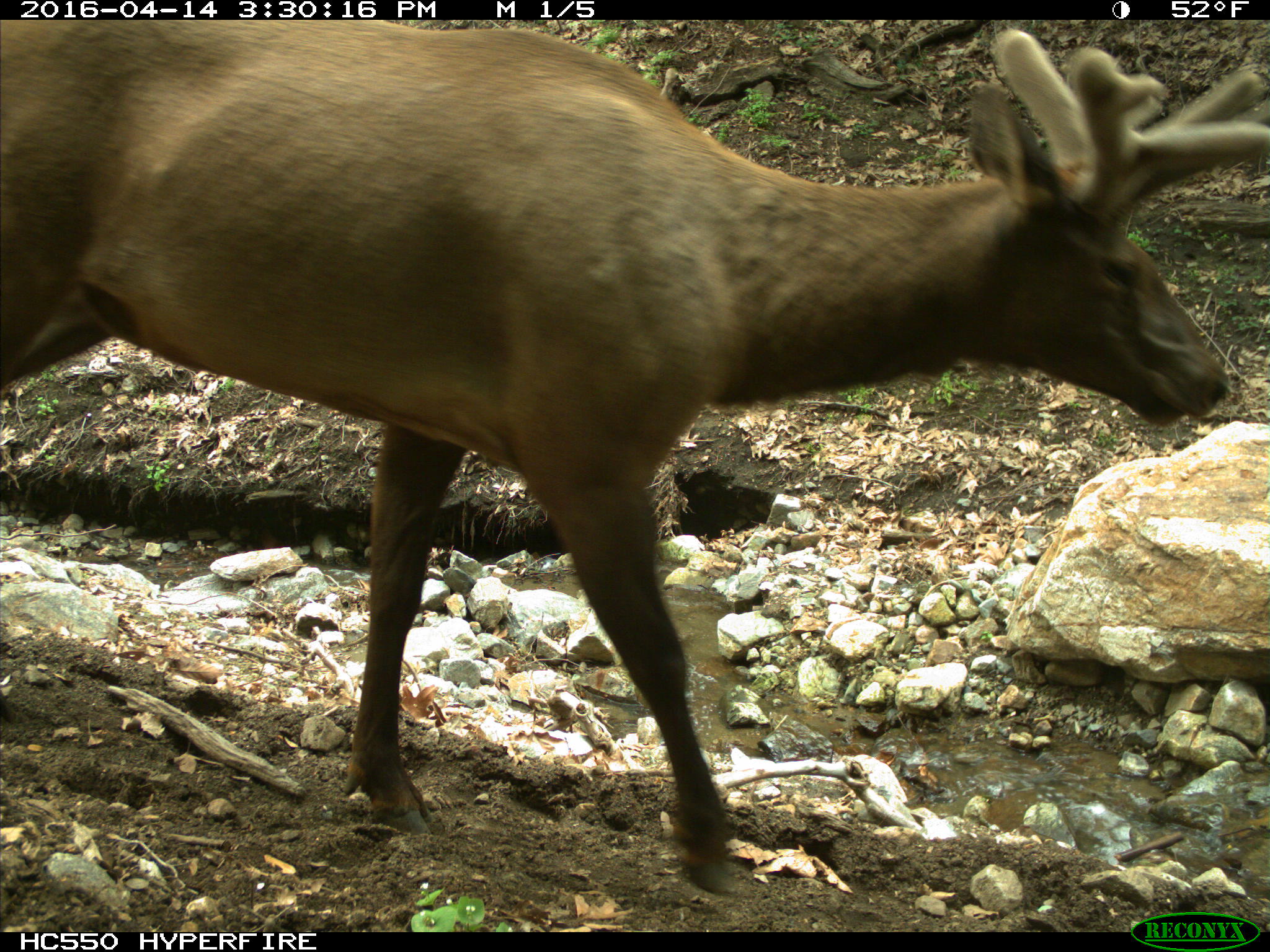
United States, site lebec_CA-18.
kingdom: Animalia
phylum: Chordata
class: Mammalia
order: Artiodactyla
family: Cervidae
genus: Cervus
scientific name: Cervus canadensis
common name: elk